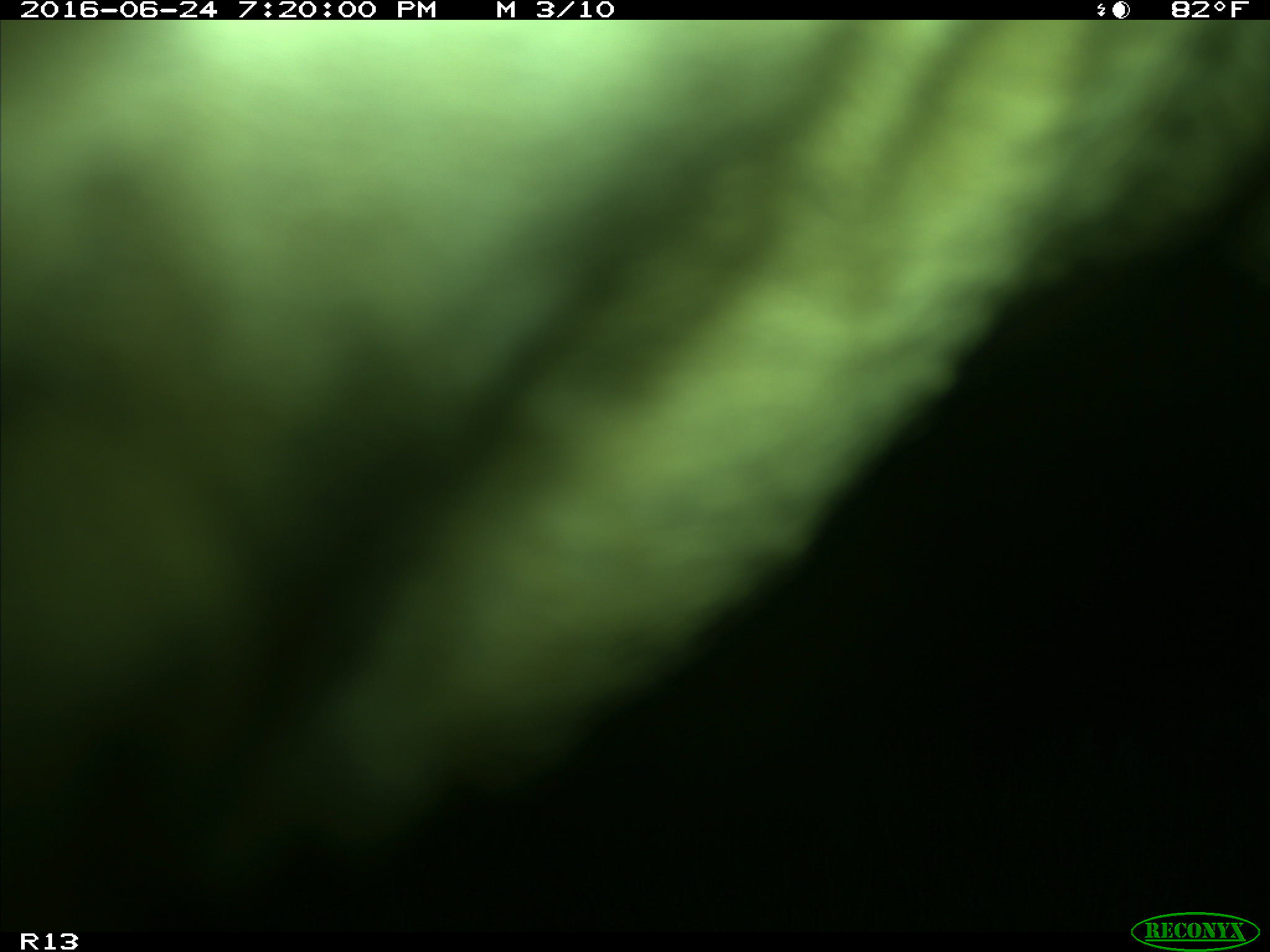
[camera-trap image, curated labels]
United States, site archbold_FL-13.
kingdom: Animalia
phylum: Chordata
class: Mammalia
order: Artiodactyla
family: Bovidae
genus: Bos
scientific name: Bos taurus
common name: domestic cow